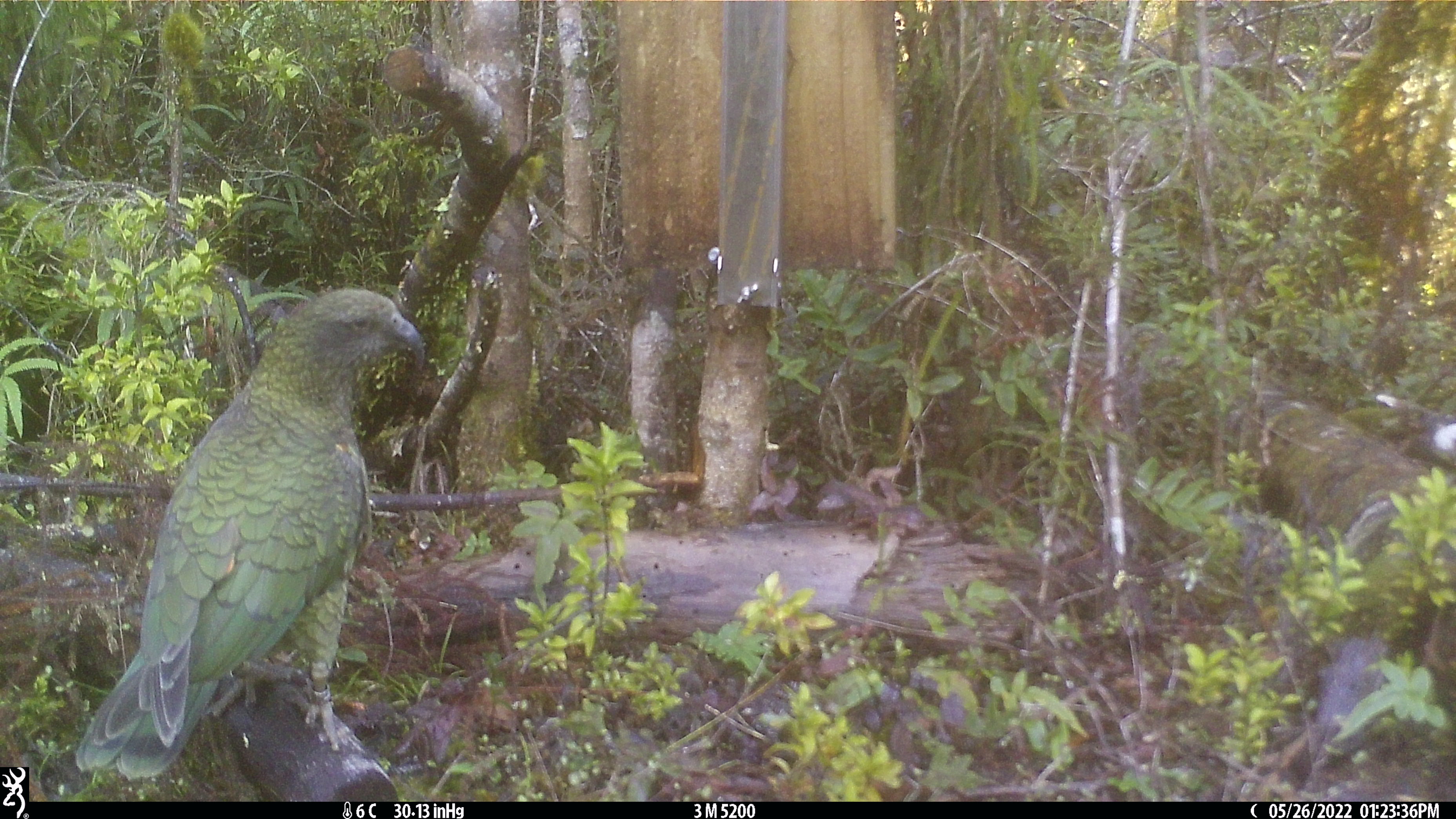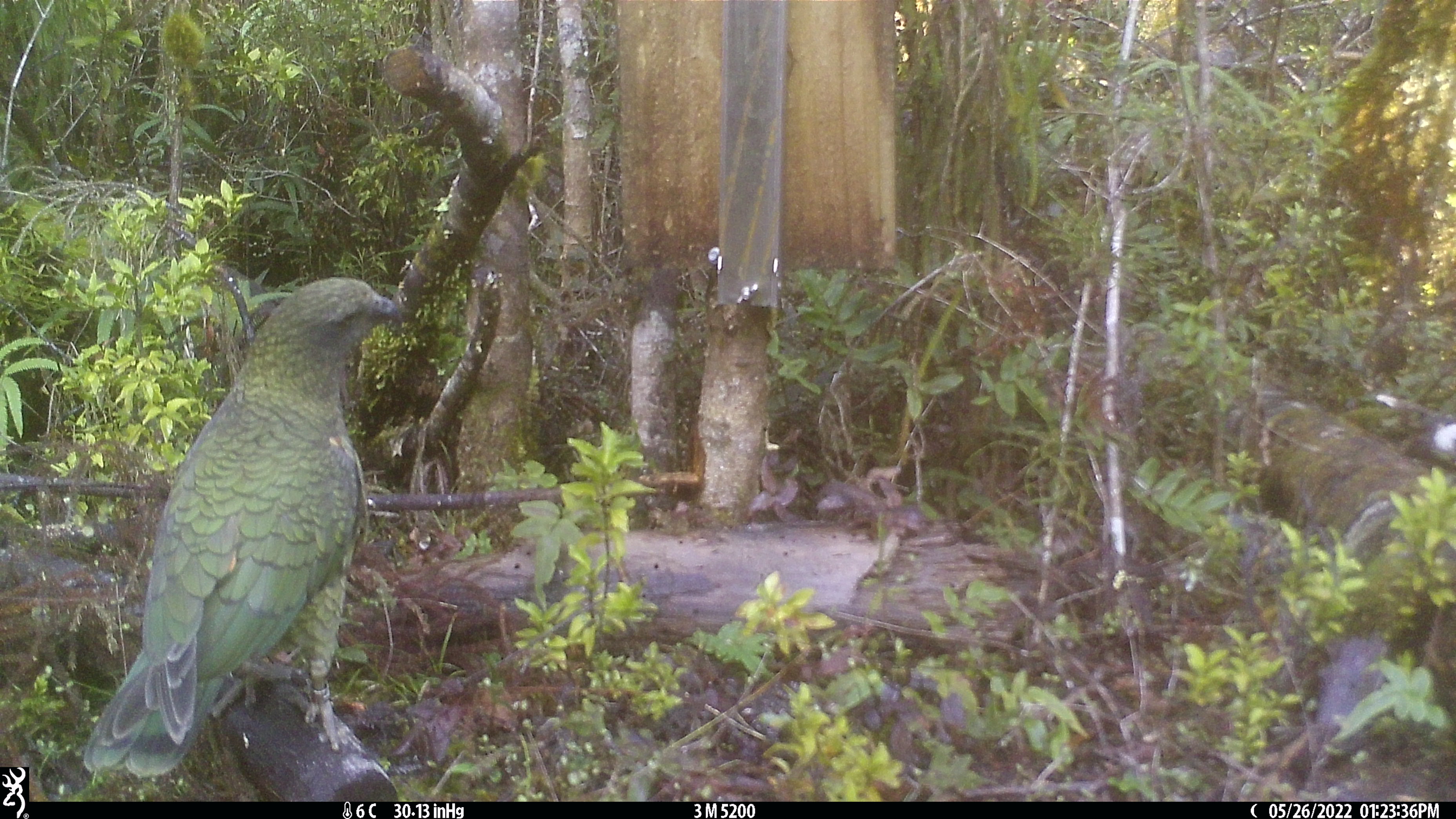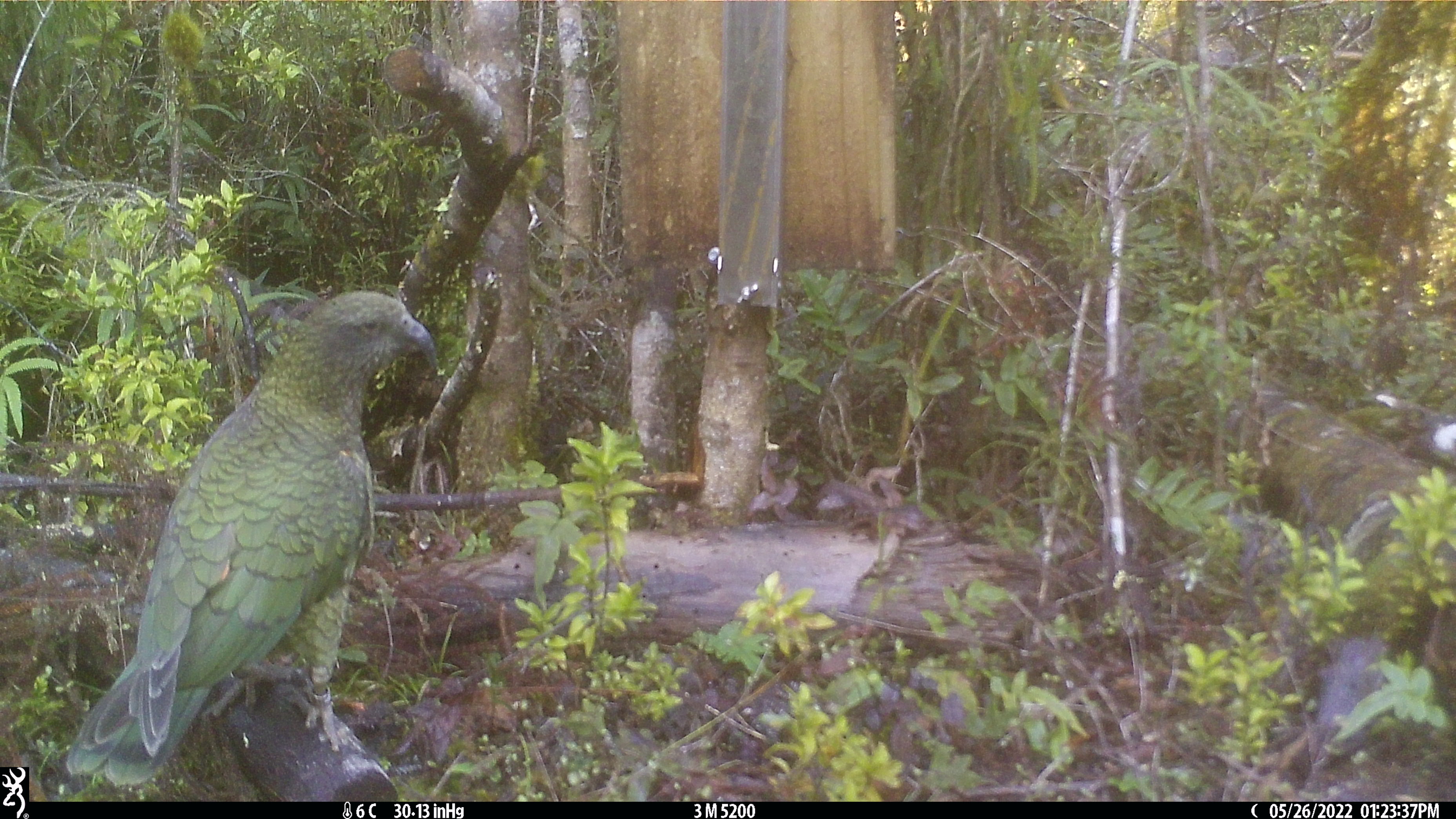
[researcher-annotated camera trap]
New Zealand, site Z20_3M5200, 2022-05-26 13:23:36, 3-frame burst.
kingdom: Animalia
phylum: Chordata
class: Aves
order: Psittaciformes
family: Strigopidae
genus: Nestor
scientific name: Nestor notabilis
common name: kea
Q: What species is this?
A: Kea (Nestor notabilis).